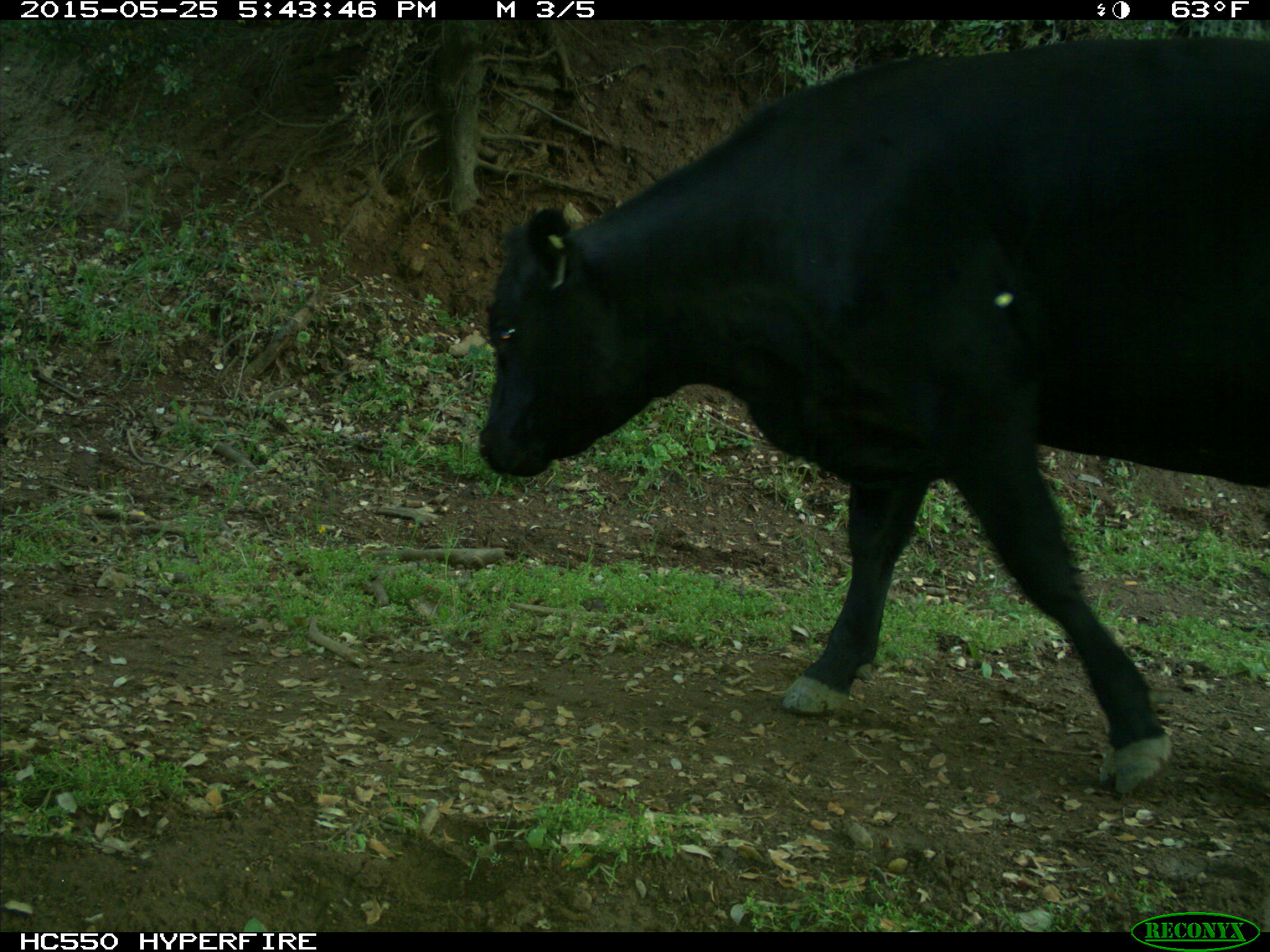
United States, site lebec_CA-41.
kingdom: Animalia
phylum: Chordata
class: Mammalia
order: Artiodactyla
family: Bovidae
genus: Bos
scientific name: Bos taurus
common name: domestic cow